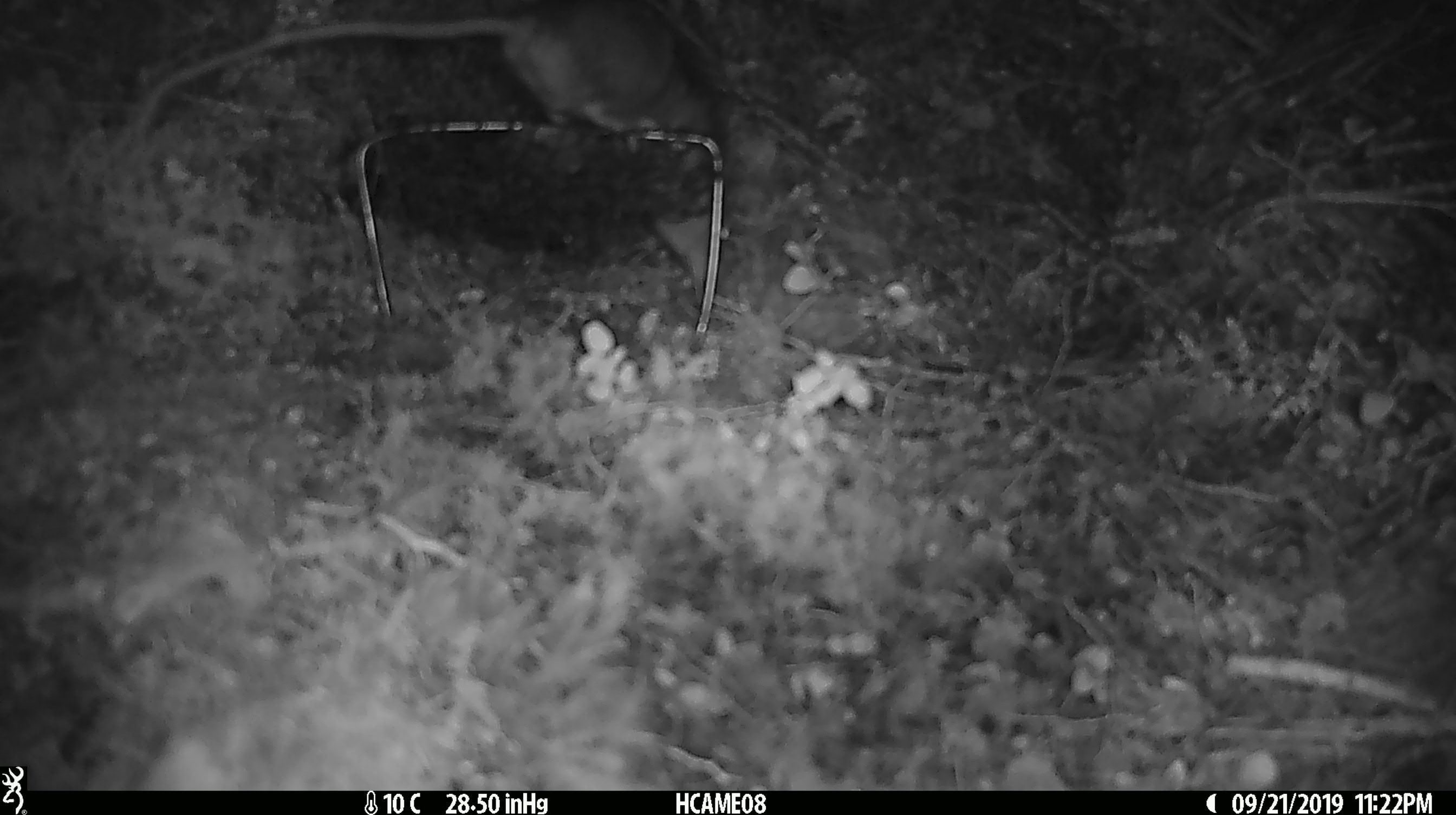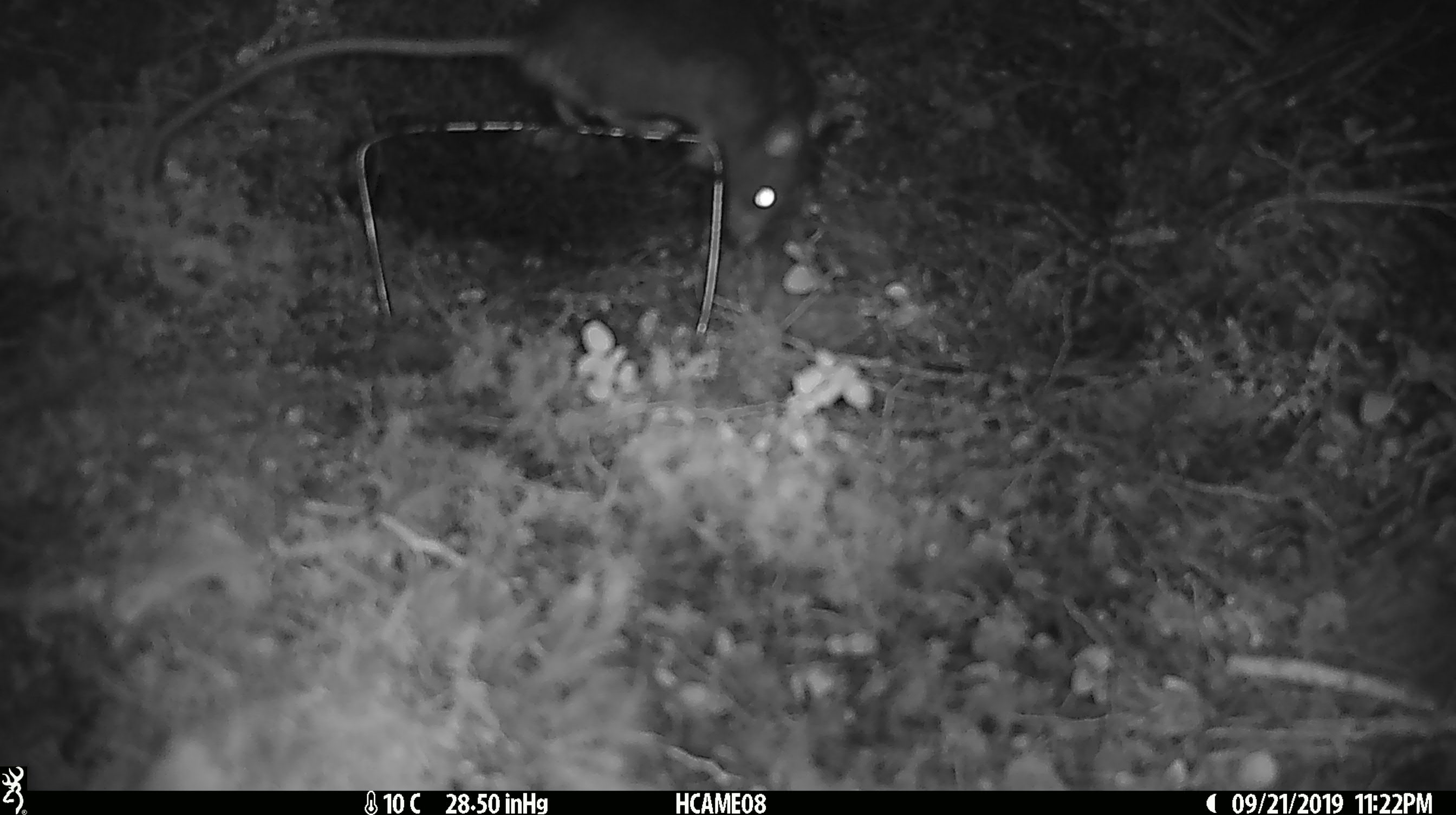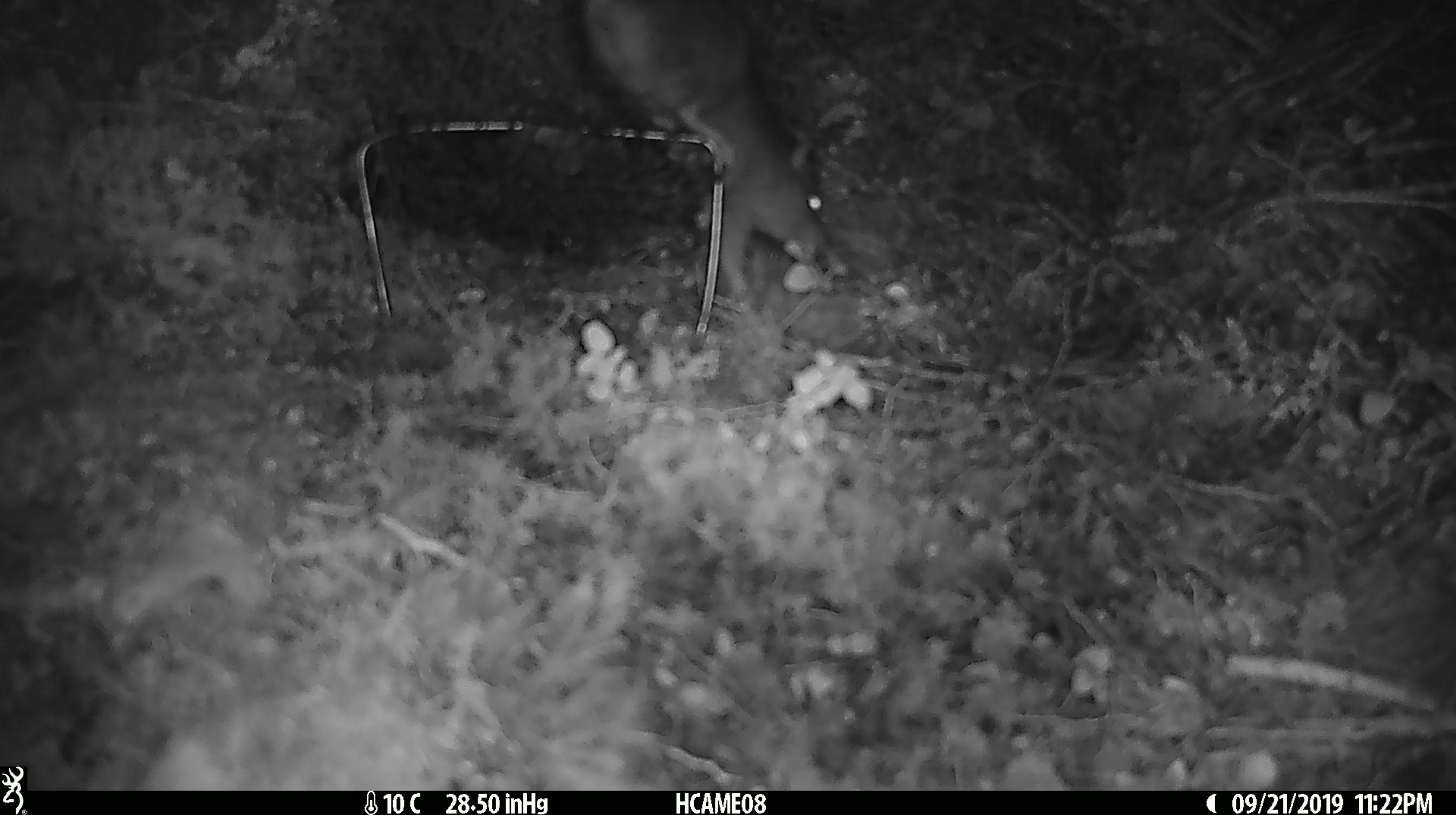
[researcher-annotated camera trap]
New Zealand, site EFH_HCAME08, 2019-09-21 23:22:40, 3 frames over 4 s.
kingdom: Animalia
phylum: Chordata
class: Mammalia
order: Rodentia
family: Muridae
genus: Rattus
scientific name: Rattus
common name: rat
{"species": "rat (Rattus)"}